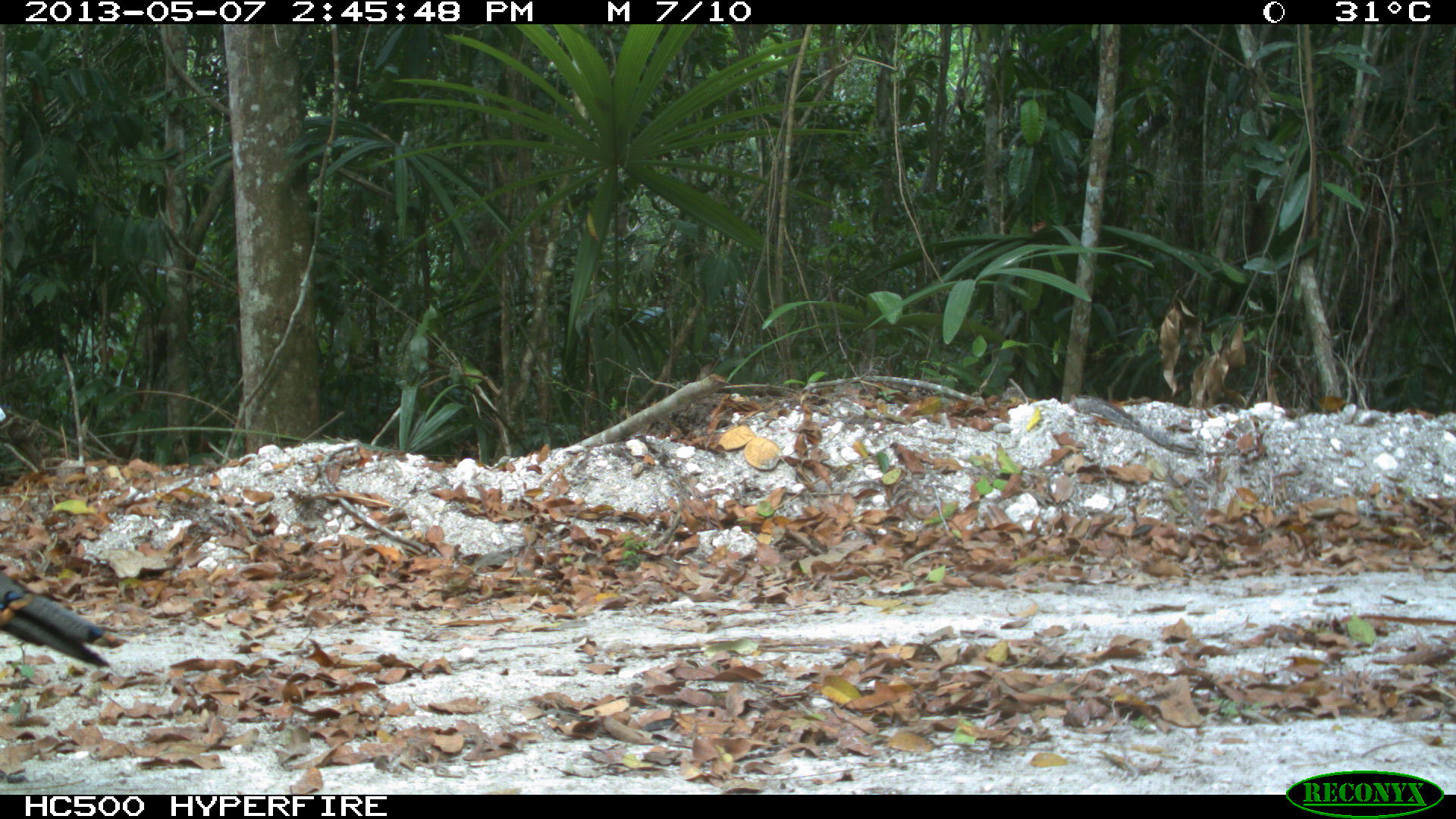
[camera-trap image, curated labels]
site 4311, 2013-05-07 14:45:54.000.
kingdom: Animalia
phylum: Chordata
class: Aves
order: Galliformes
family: Phasianidae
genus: Meleagris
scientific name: Meleagris ocellata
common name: ocellated turkey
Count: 1.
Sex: male.